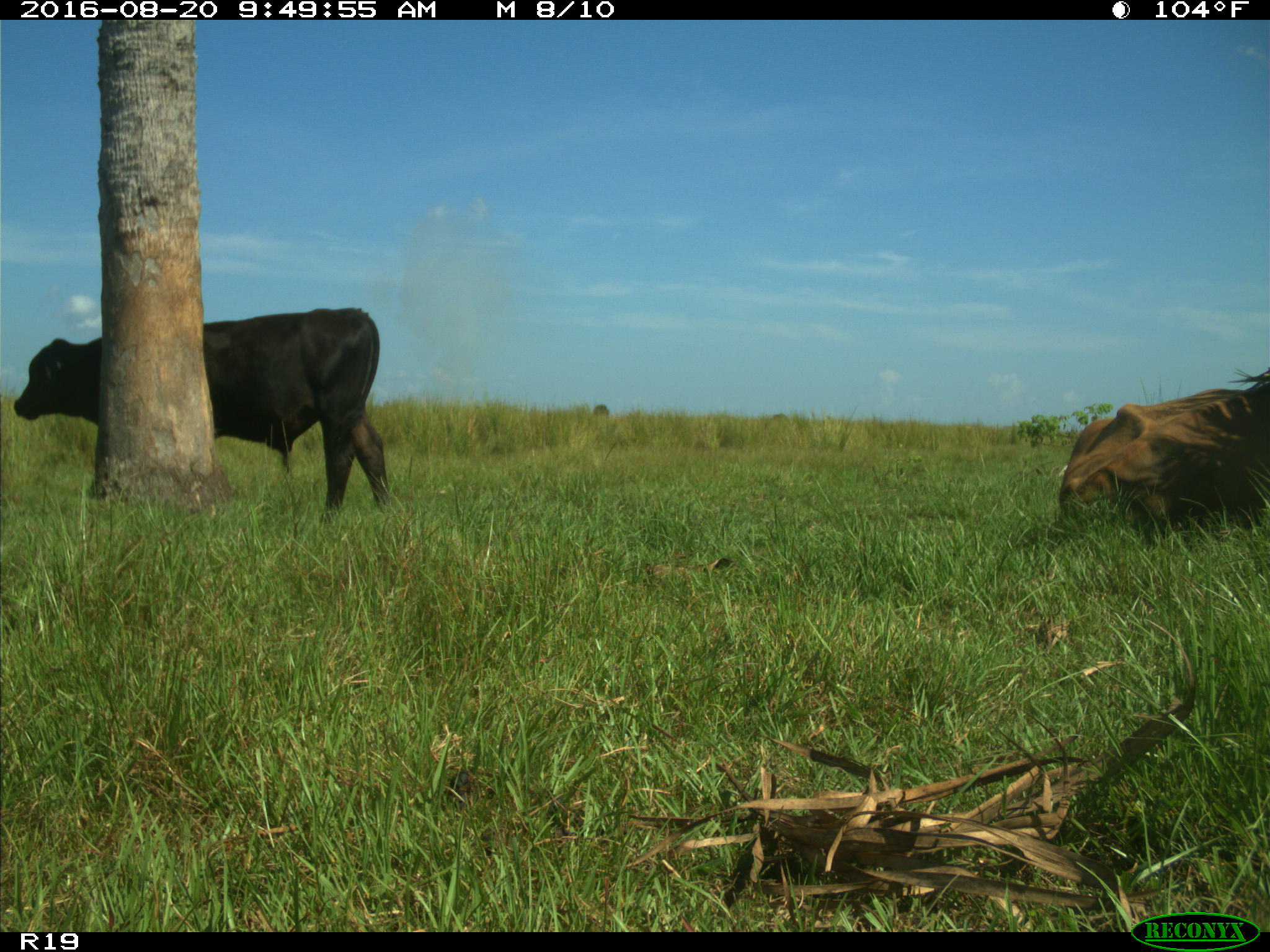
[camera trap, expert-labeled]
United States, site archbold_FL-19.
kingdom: Animalia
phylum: Chordata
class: Mammalia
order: Artiodactyla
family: Bovidae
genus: Bos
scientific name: Bos taurus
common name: domestic cow